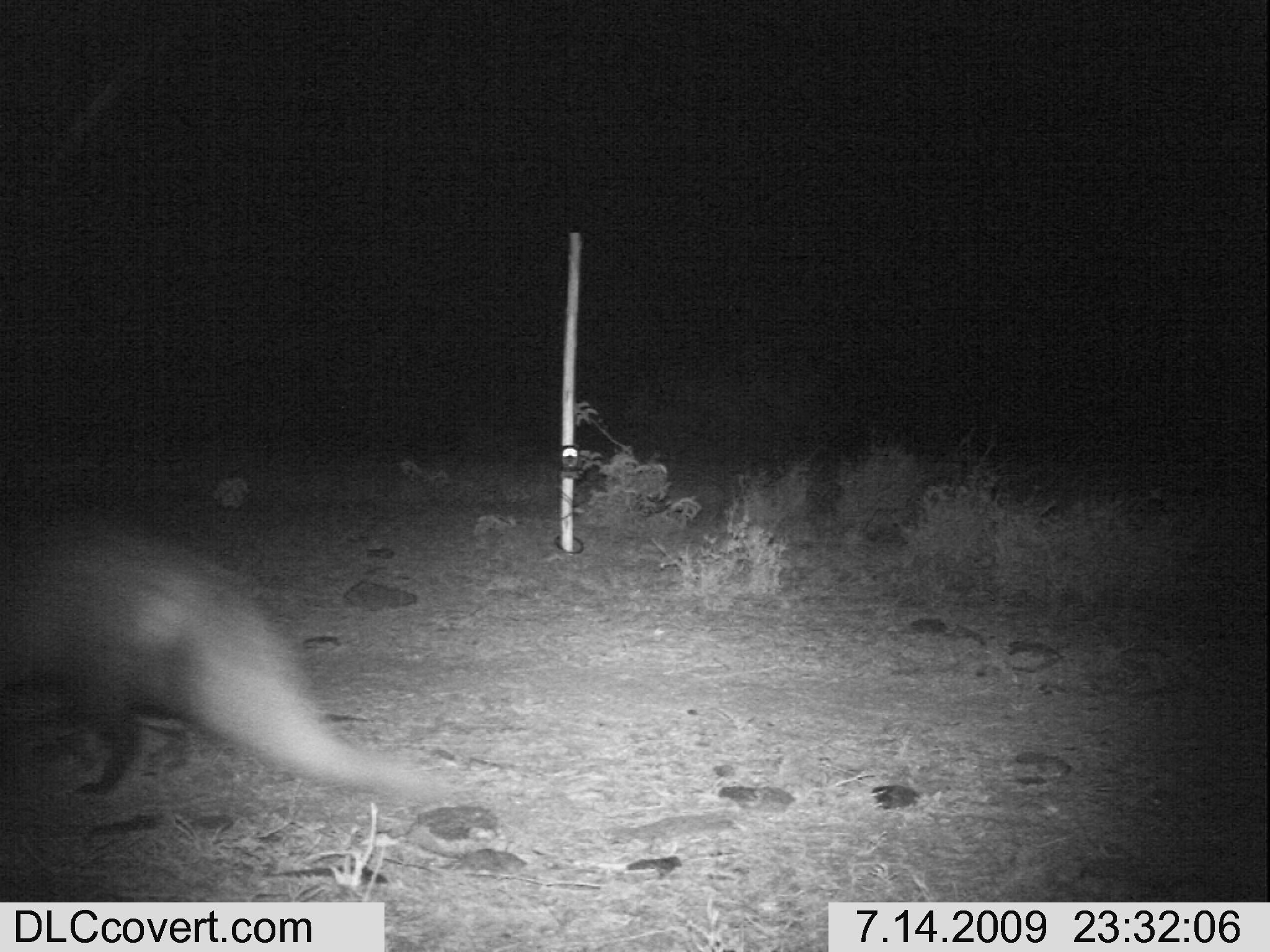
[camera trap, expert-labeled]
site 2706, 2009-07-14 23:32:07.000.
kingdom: Animalia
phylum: Chordata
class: Mammalia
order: Carnivora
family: Herpestidae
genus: Ichneumia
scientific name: Ichneumia albicauda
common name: white-tailed mongoose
Ichneumia albicauda (white-tailed mongoose), count 1.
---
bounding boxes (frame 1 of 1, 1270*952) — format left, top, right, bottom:
ichneumia albicauda: 0, 517, 457, 808